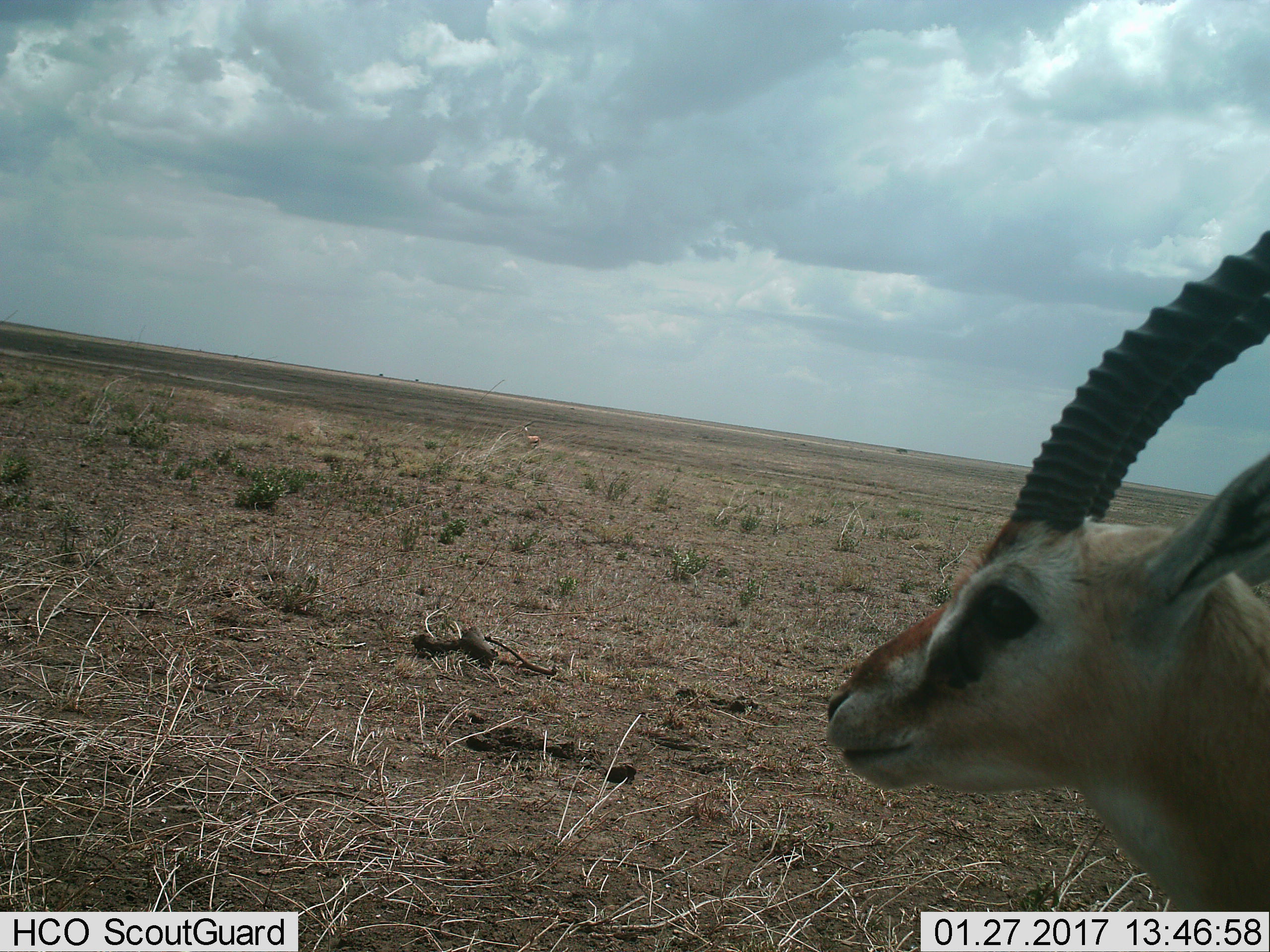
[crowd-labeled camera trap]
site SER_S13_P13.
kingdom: Animalia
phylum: Chordata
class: Mammalia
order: Artiodactyla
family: Bovidae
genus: Eudorcas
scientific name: Eudorcas thomsonii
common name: thomson's gazelle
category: gazellethomsons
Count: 1.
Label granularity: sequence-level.